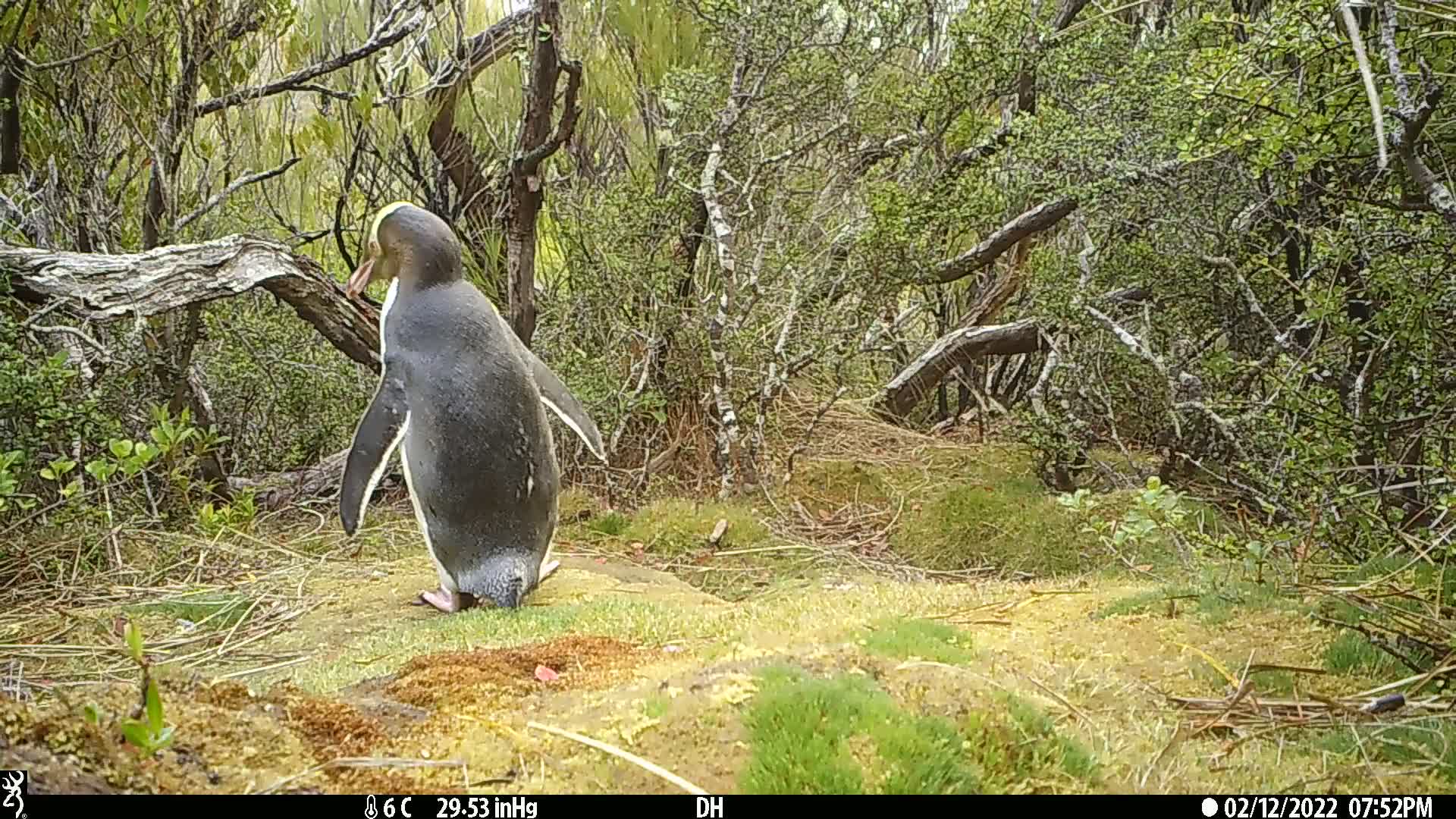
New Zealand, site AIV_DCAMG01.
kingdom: Animalia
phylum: Chordata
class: Aves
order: Sphenisciformes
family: Spheniscidae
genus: Megadyptes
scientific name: Megadyptes antipodes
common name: yellow-eyed penguin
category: yellow eyed penguin